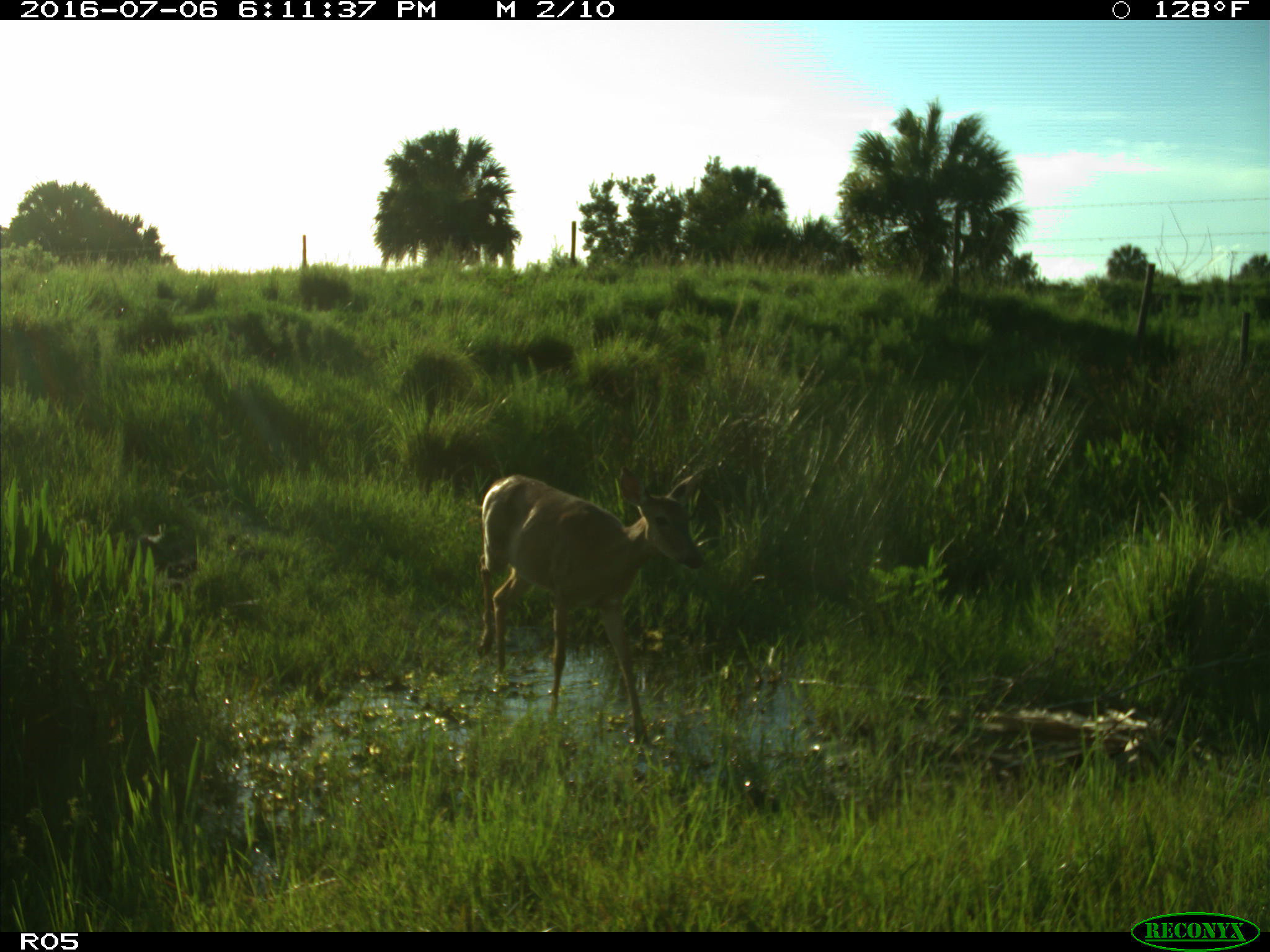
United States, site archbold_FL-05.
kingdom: Animalia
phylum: Chordata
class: Mammalia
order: Artiodactyla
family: Cervidae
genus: Odocoileus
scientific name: Odocoileus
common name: deer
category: unidentified deer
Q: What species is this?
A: Unidentified deer (deer) (Odocoileus).